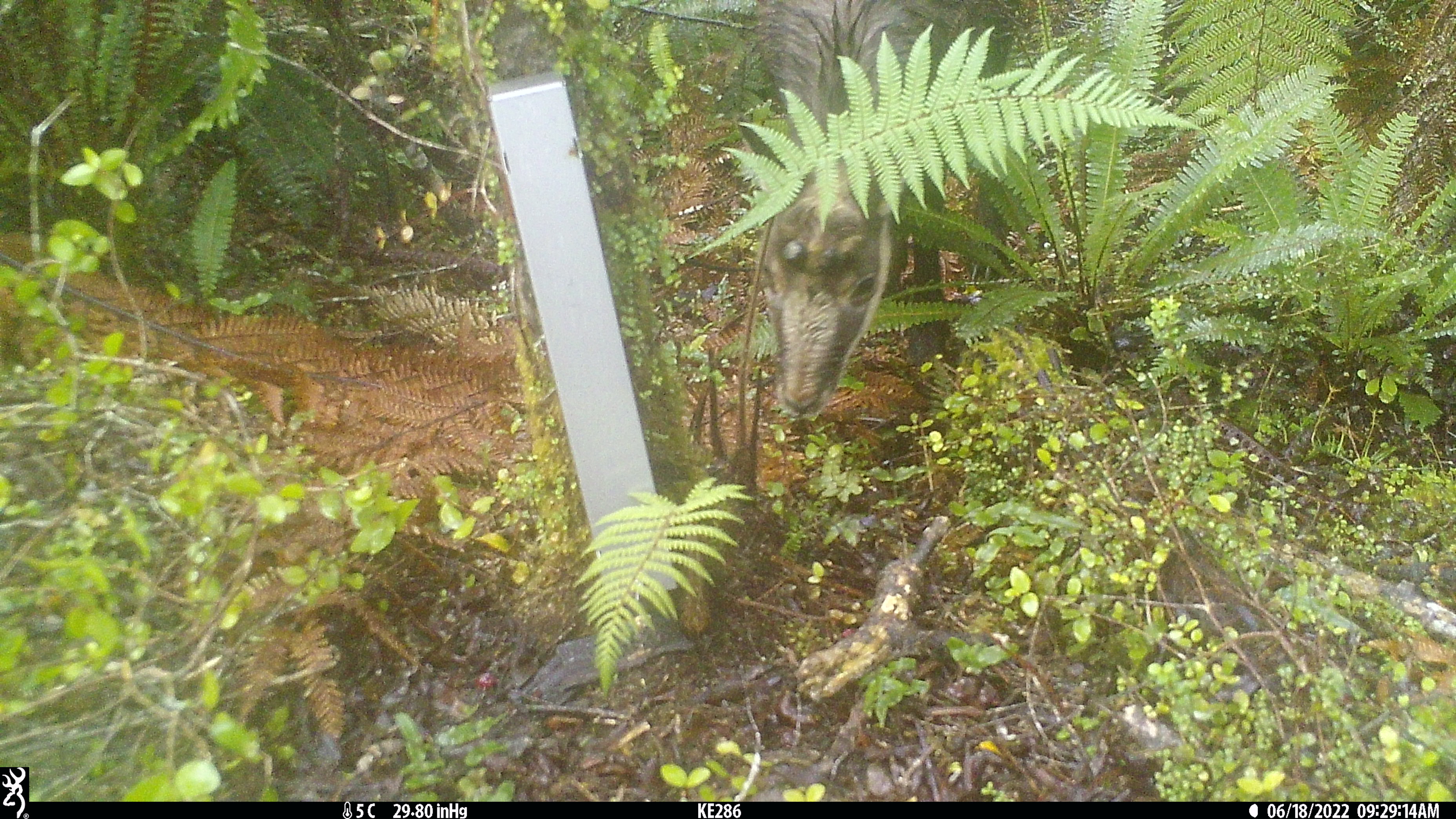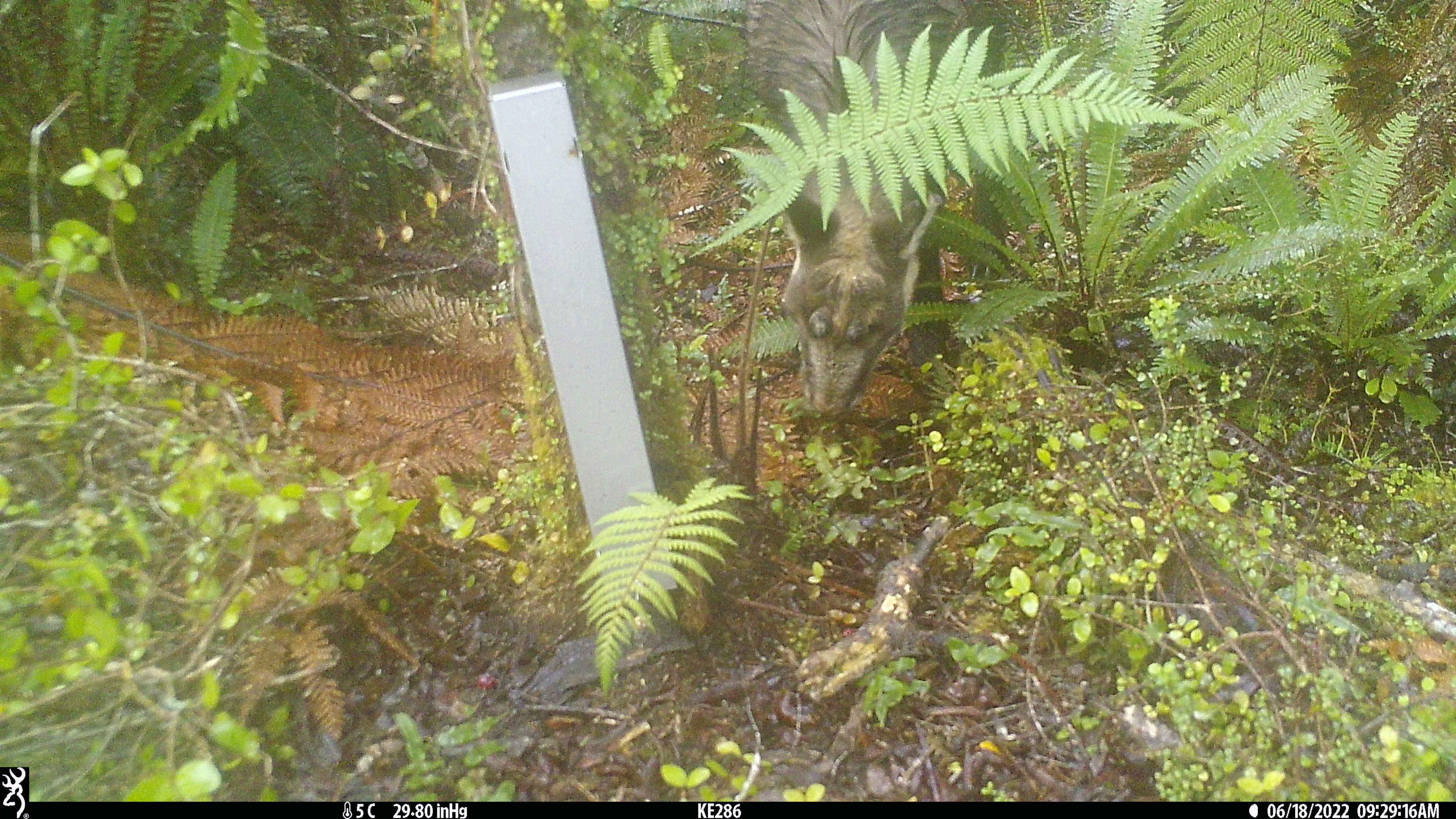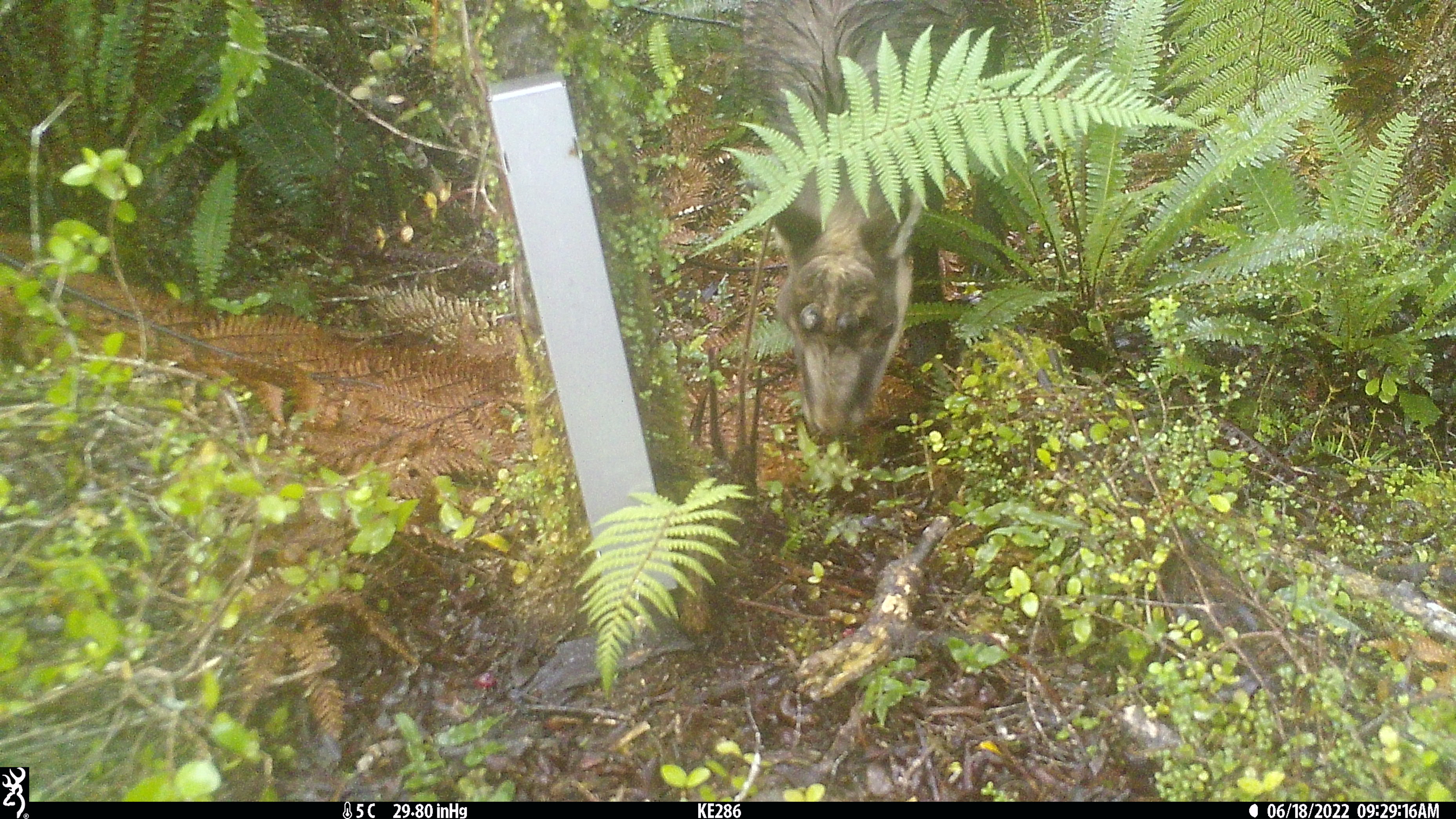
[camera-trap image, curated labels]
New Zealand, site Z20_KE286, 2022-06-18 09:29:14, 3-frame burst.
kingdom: Animalia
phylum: Chordata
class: Mammalia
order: Artiodactyla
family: Bovidae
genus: Rupicapra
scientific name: Rupicapra rupicapra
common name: alpine chamois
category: chamois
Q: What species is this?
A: Chamois (alpine chamois) (Rupicapra rupicapra).